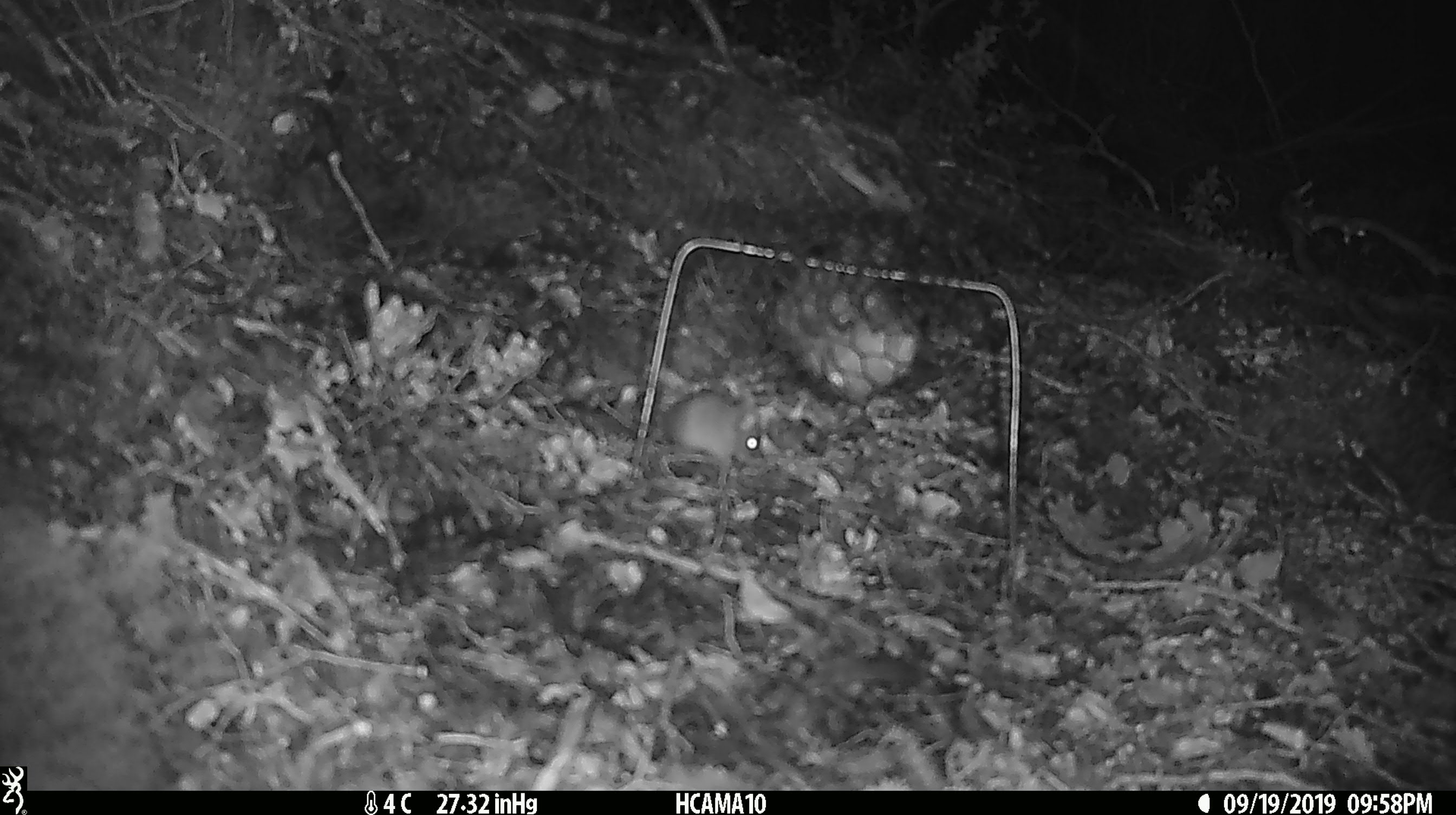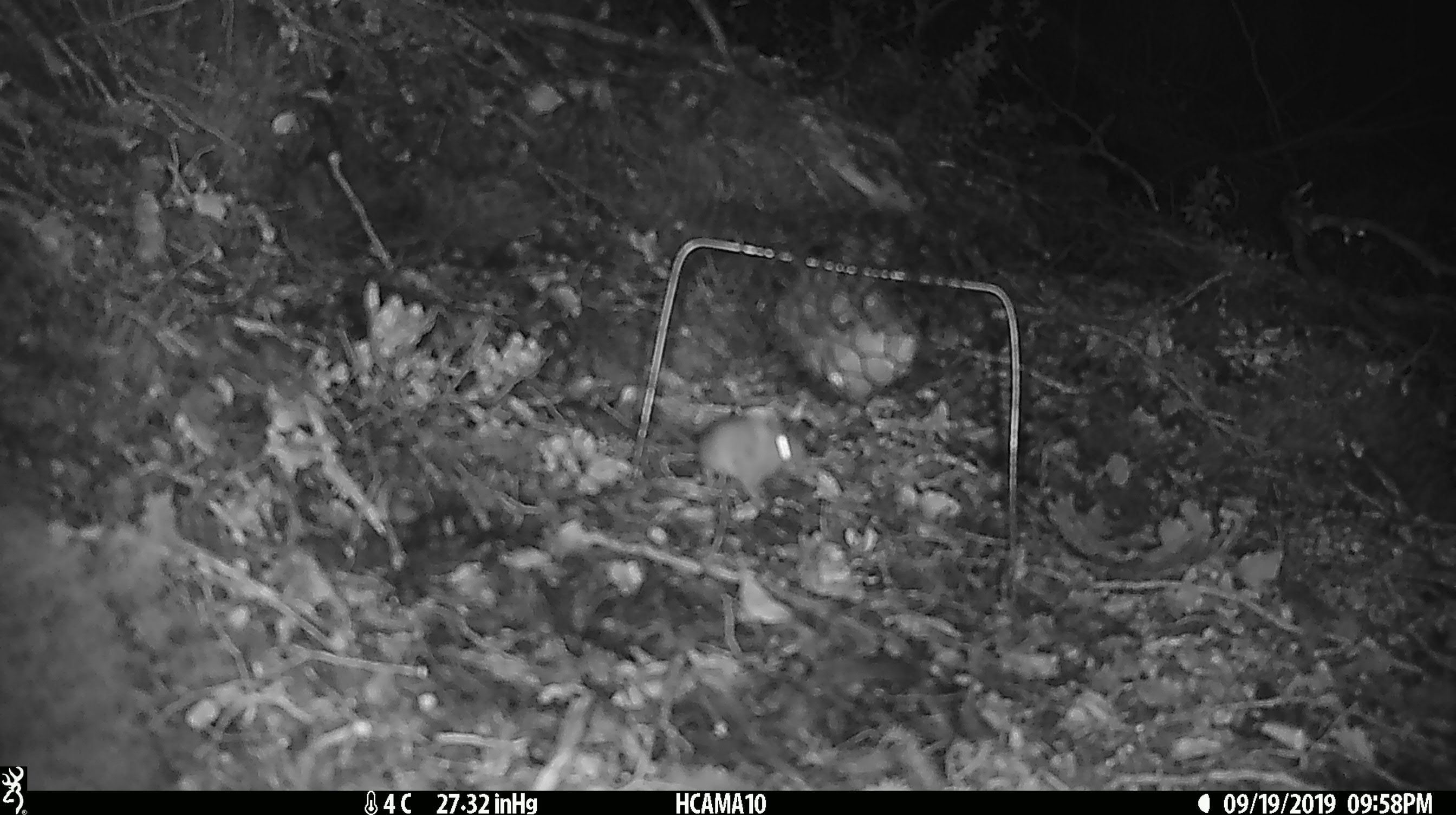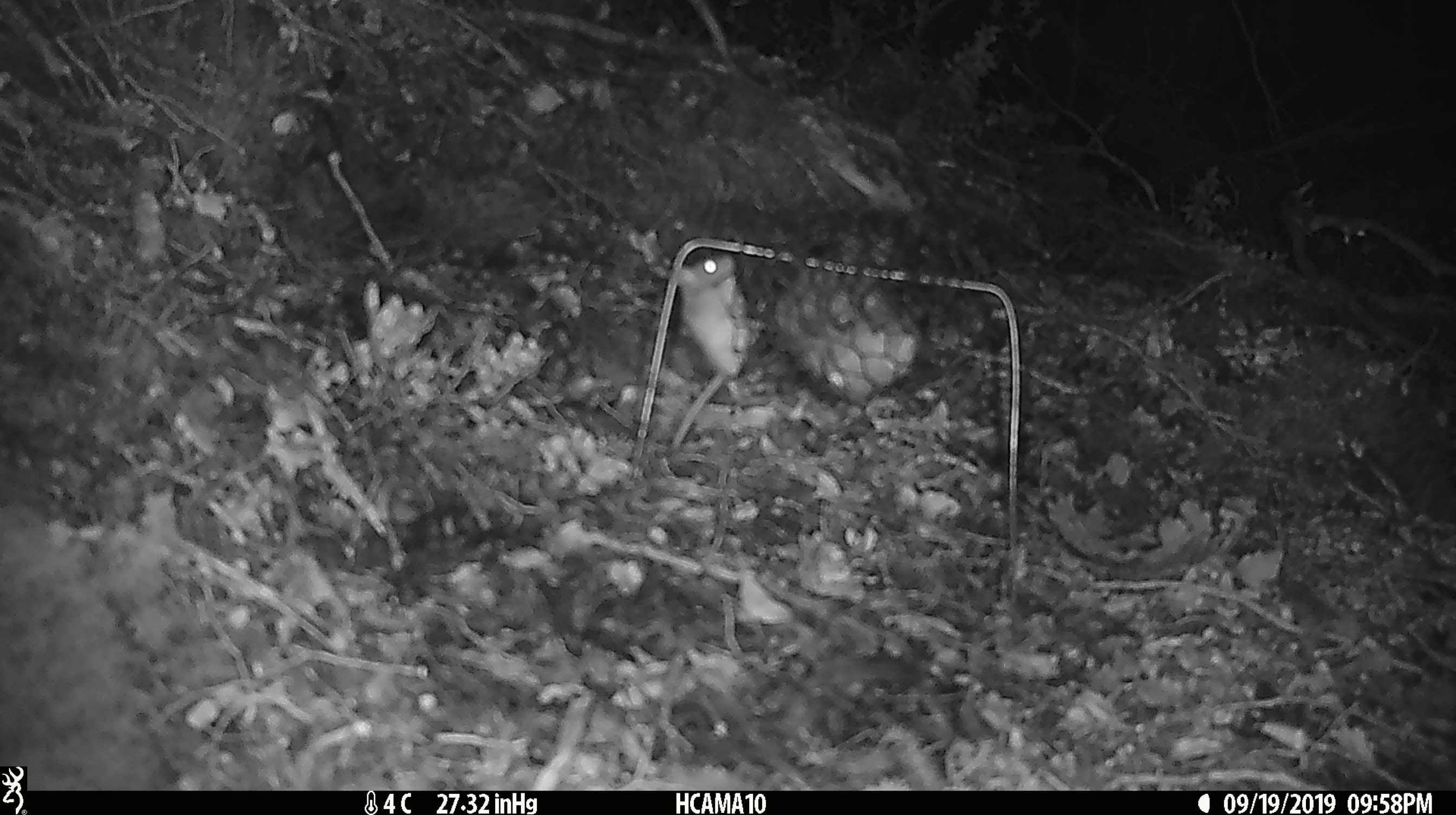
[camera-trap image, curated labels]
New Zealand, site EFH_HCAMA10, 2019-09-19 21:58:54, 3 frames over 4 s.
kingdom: Animalia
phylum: Chordata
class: Mammalia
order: Rodentia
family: Muridae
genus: Mus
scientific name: Mus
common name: mouse